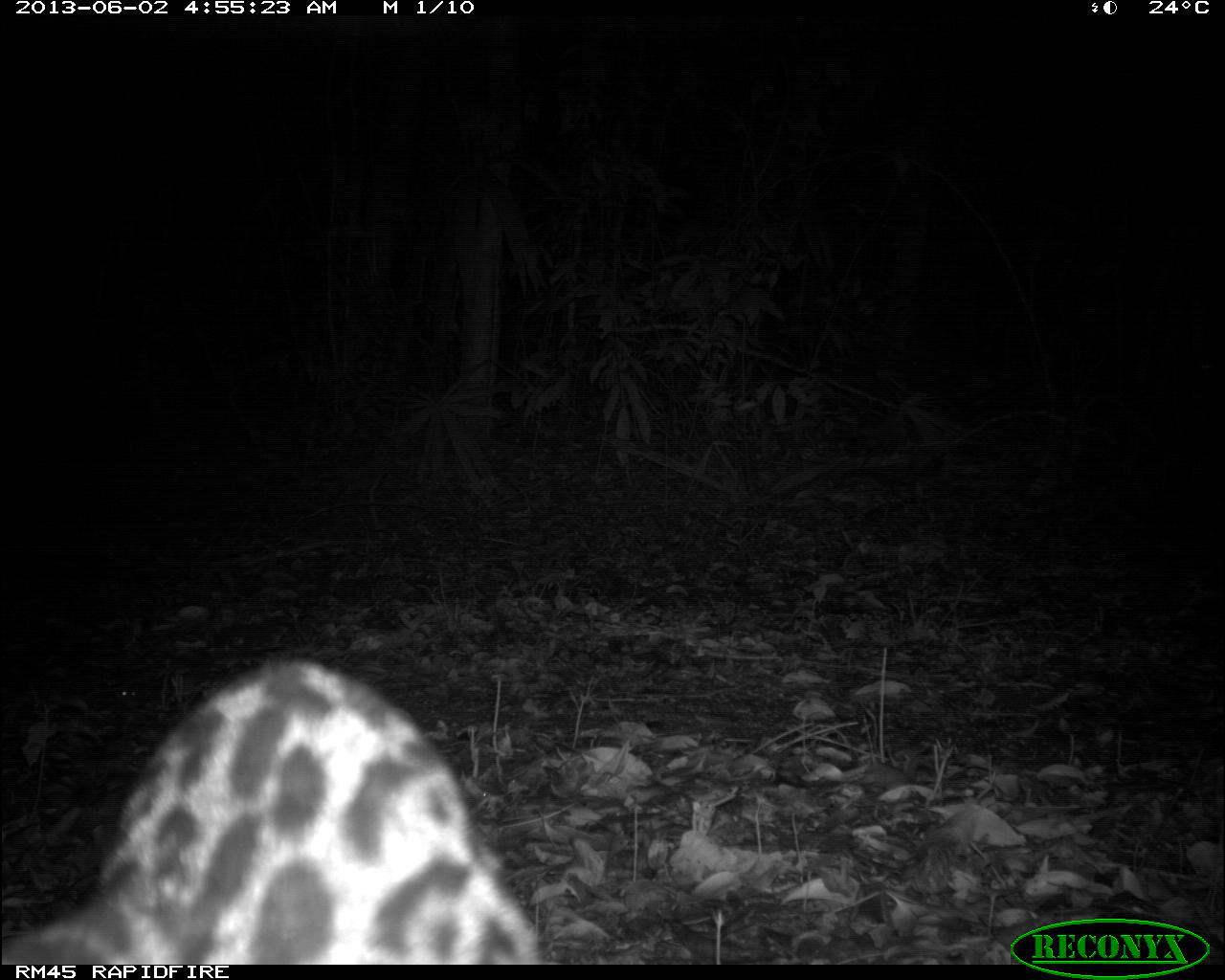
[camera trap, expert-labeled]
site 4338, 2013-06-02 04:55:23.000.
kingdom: Animalia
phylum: Chordata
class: Mammalia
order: Carnivora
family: Felidae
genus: Leopardus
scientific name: Leopardus pardalis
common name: ocelot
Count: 1.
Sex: female.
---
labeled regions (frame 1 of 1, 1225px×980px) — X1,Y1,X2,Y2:
leopardus pardalis: 0,657,543,964